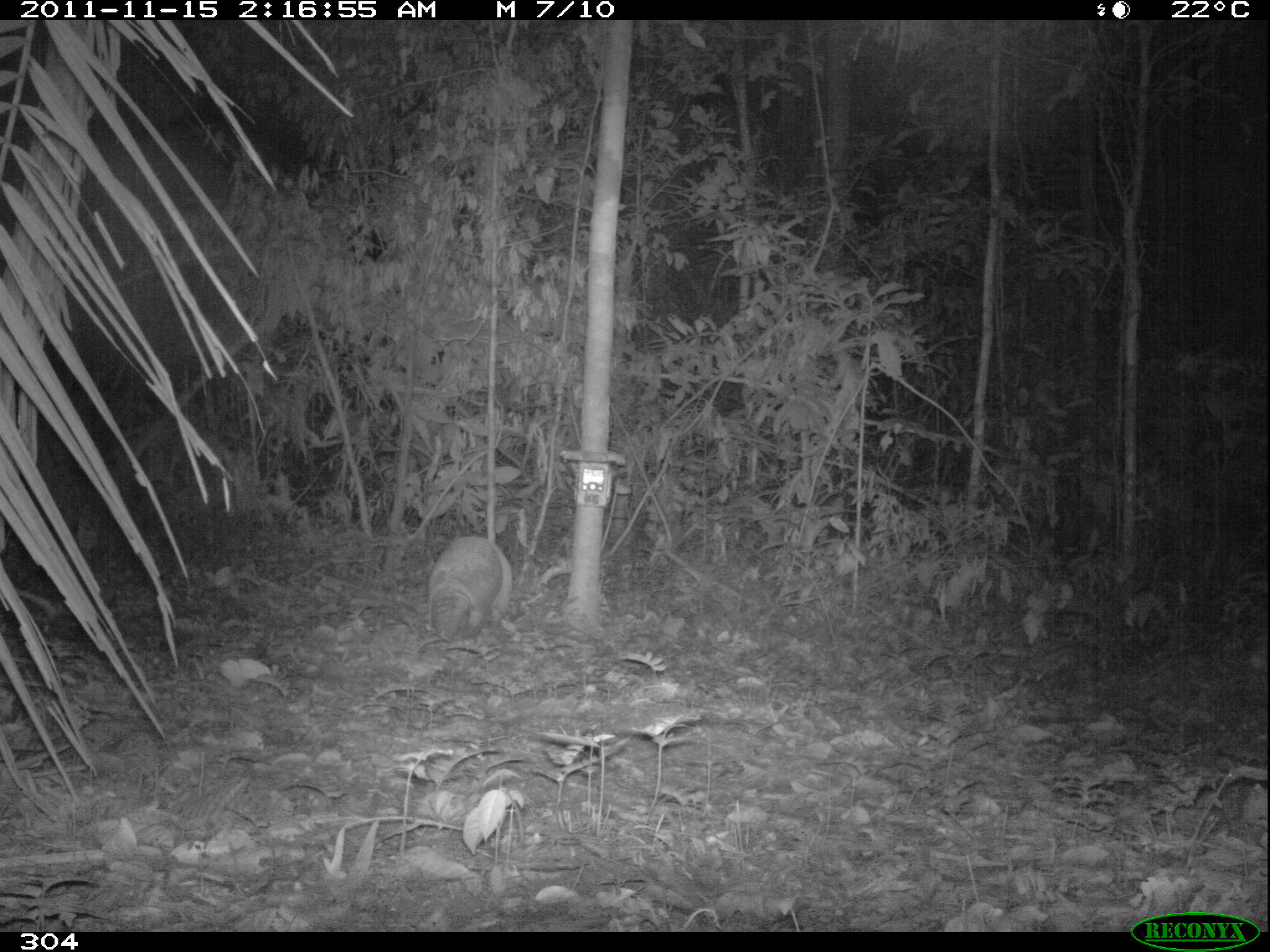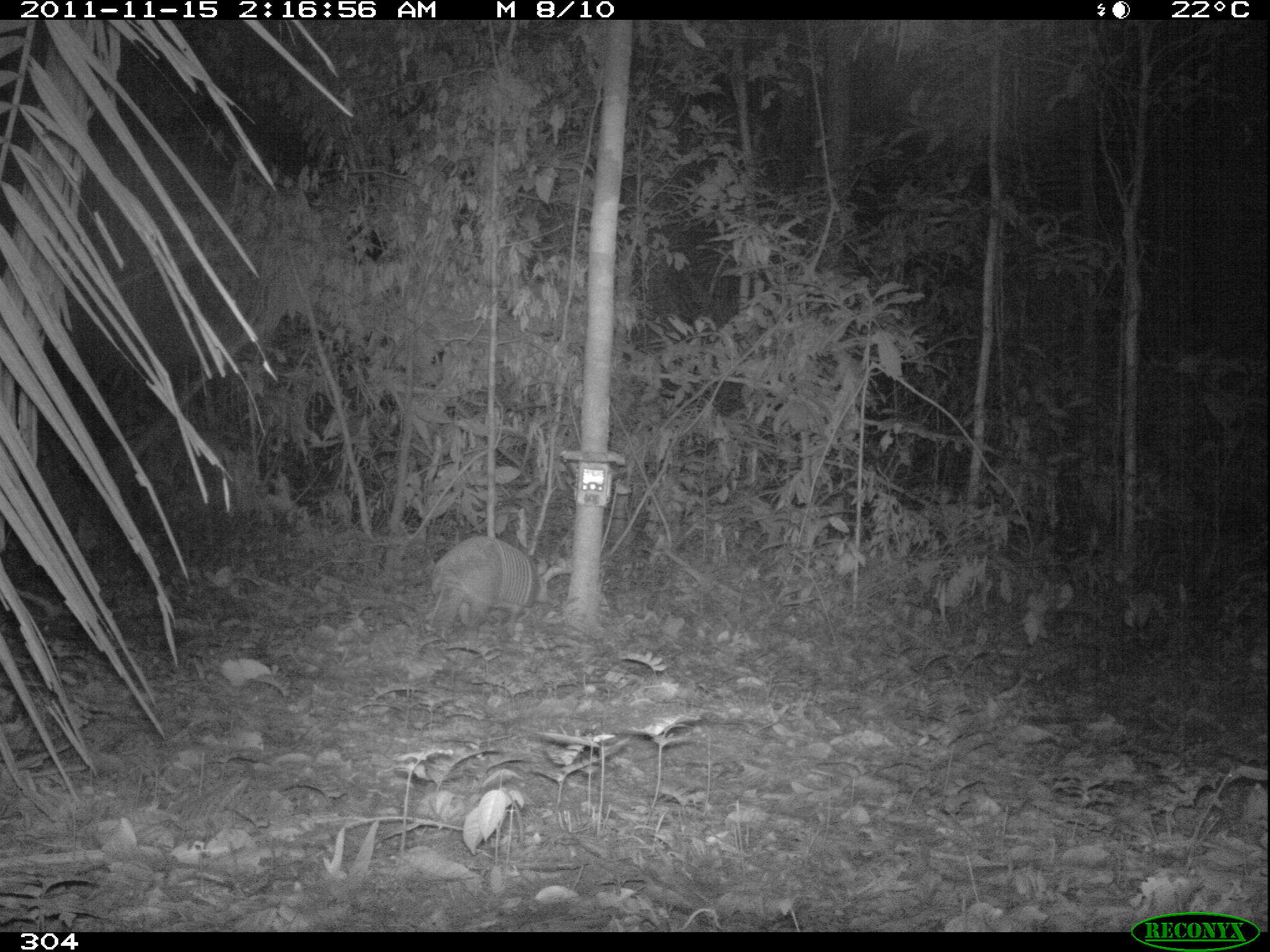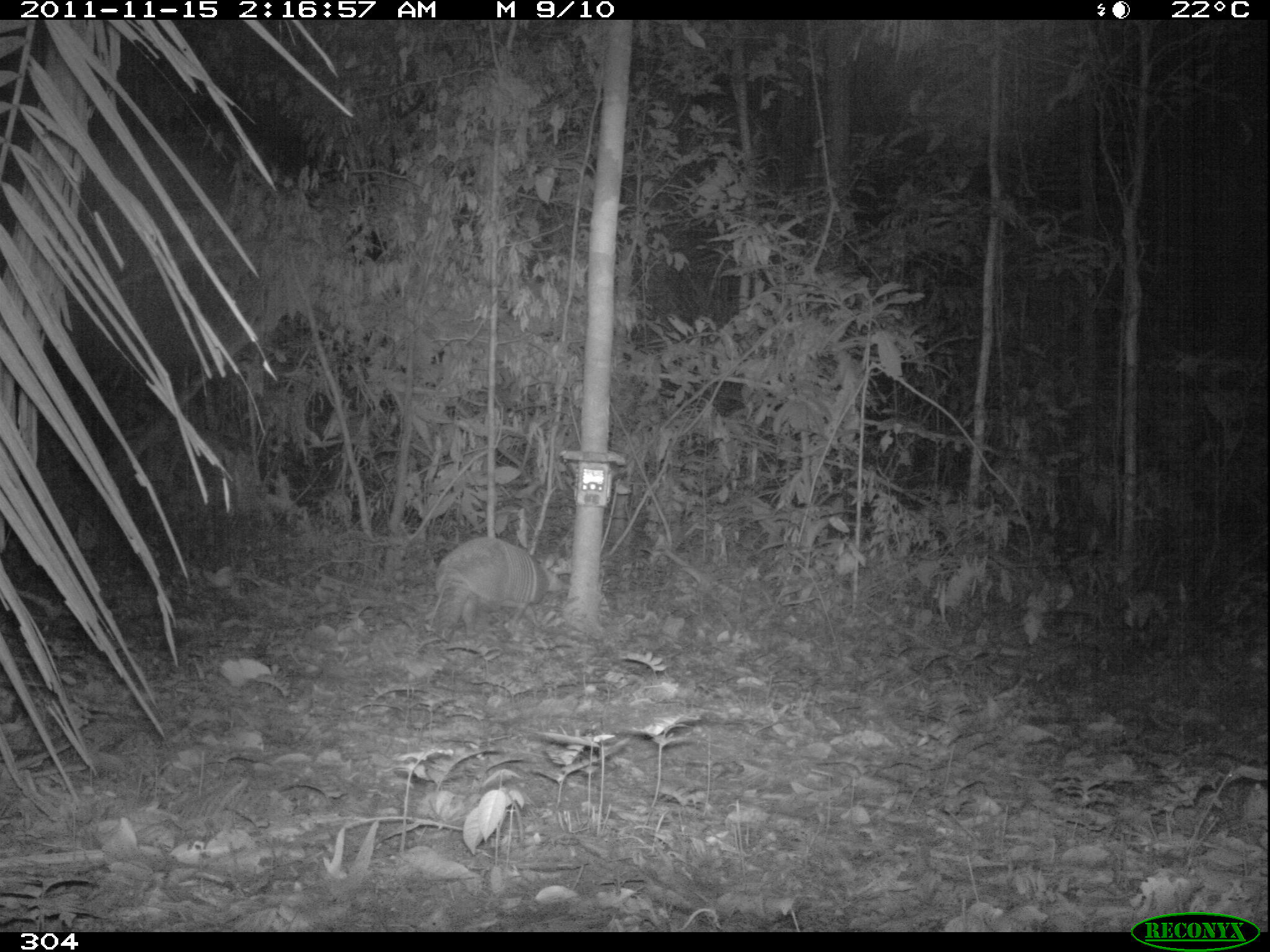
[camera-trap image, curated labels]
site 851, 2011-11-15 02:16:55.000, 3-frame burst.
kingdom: Animalia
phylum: Chordata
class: Mammalia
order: Cingulata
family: Dasypodidae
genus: Dasypus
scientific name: Dasypus kappleri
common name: greater long-nosed armadillo